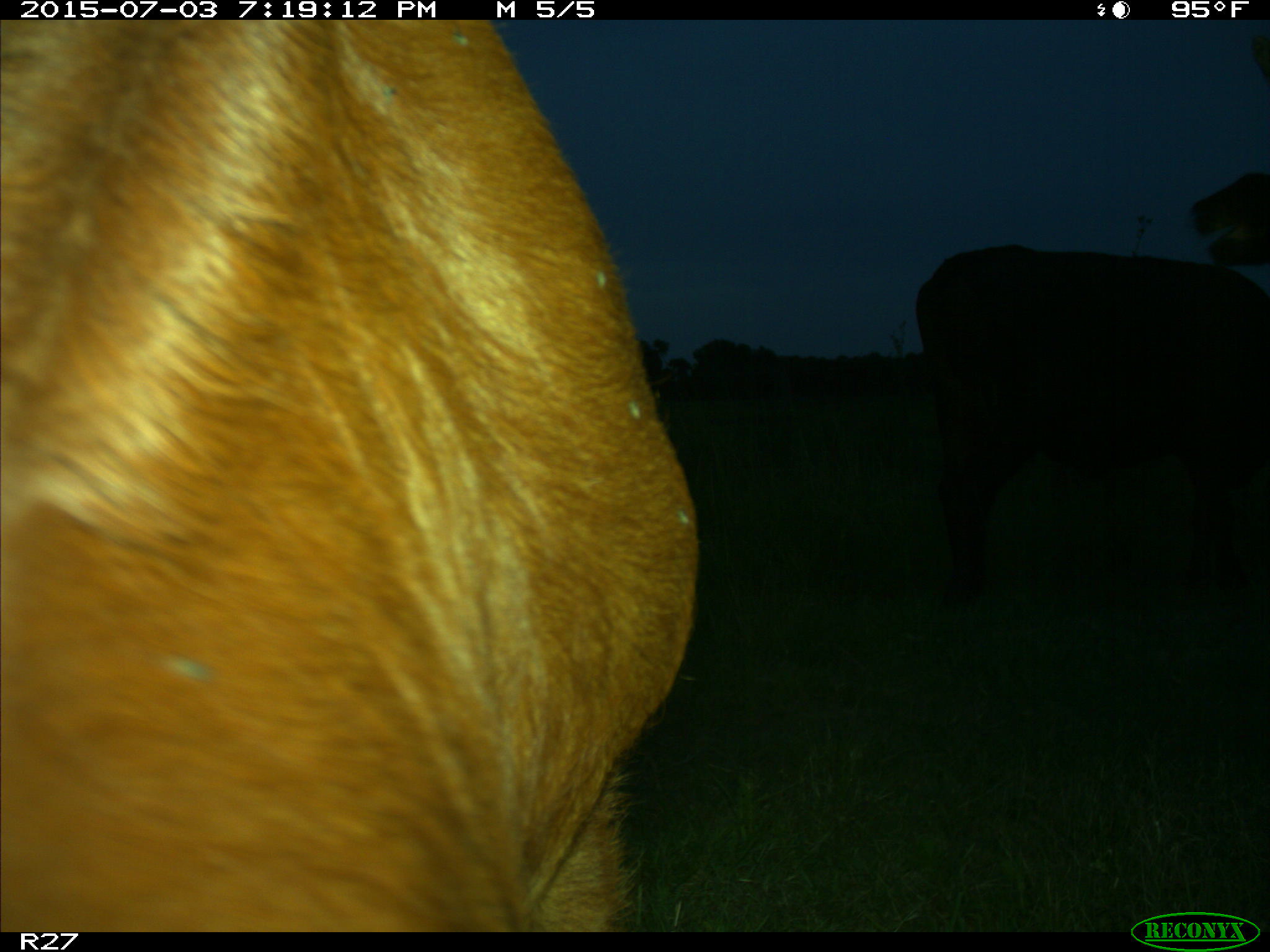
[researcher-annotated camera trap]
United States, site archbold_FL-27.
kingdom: Animalia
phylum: Chordata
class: Mammalia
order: Artiodactyla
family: Bovidae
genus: Bos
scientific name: Bos taurus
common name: domestic cow